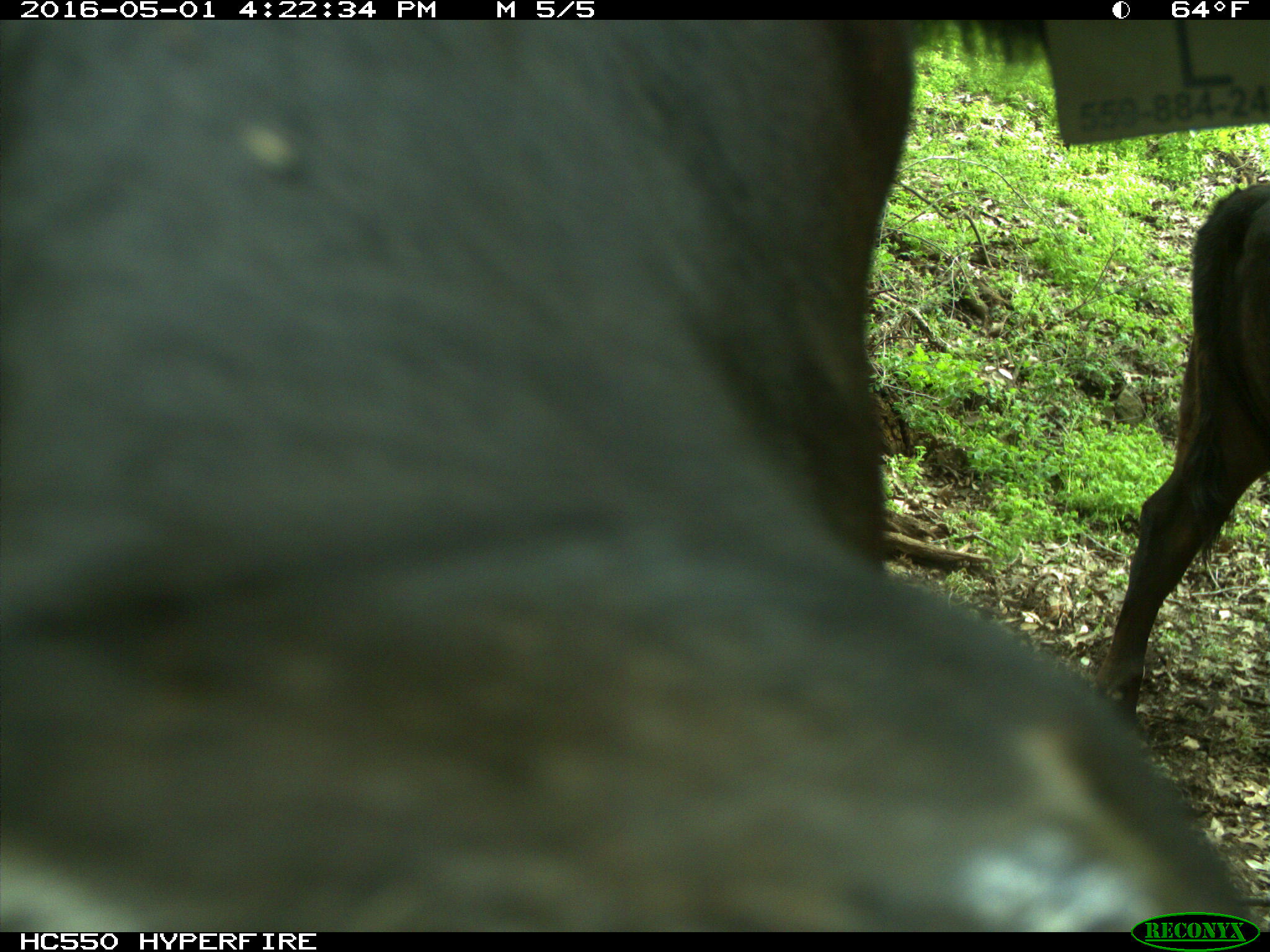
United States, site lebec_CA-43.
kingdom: Animalia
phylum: Chordata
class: Mammalia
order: Artiodactyla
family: Bovidae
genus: Bos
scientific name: Bos taurus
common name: domestic cow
Bos taurus (domestic cow).